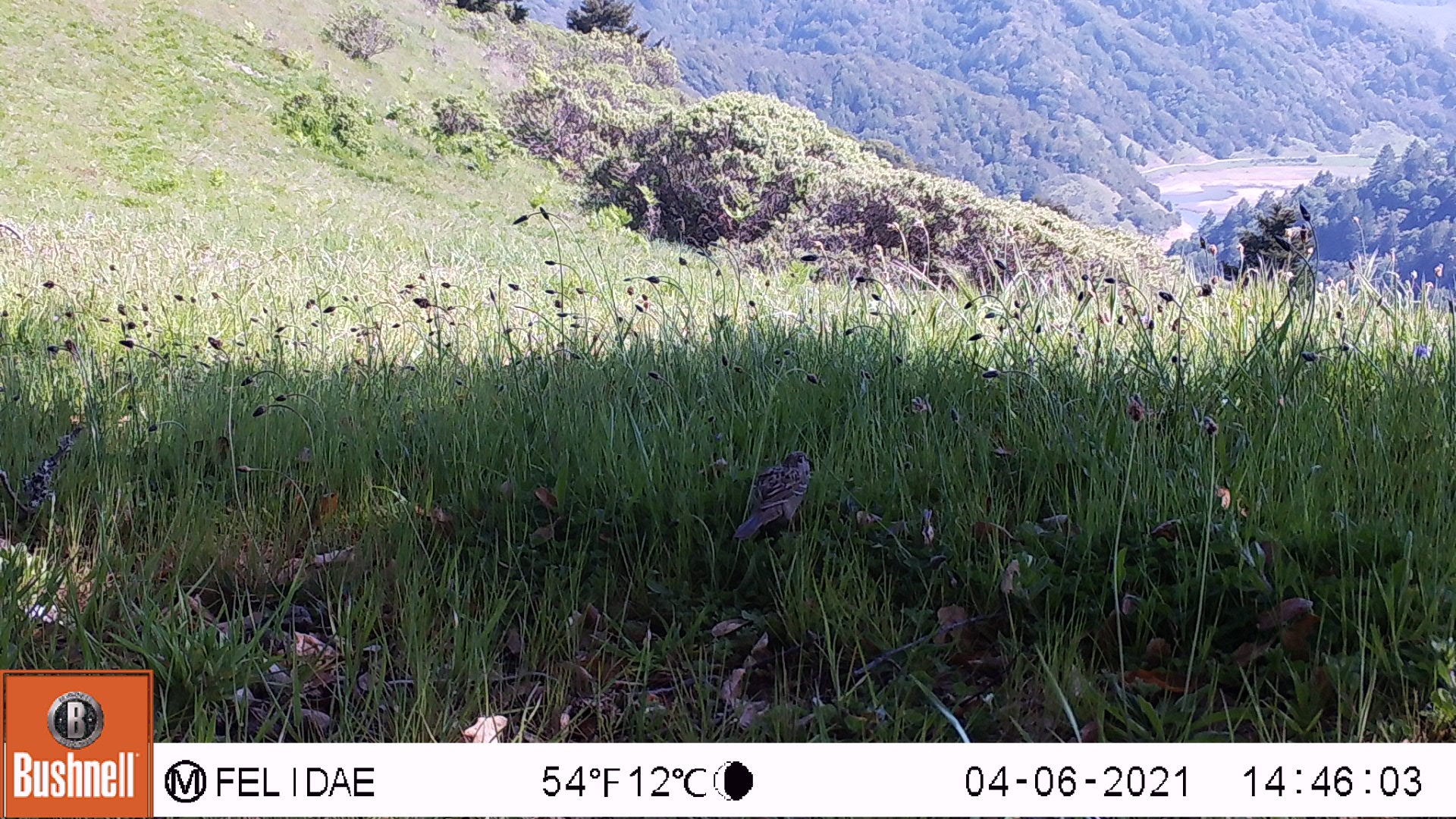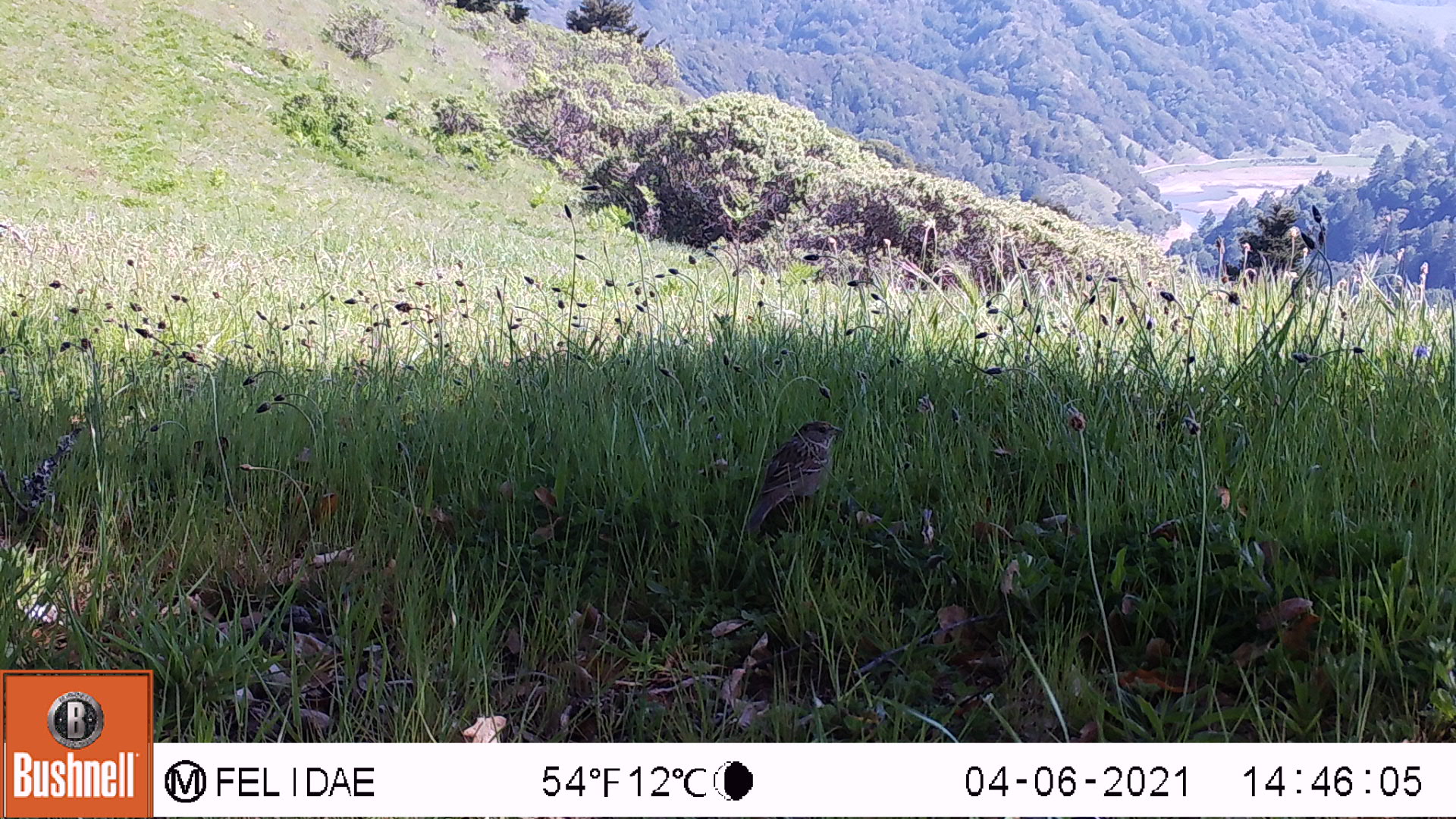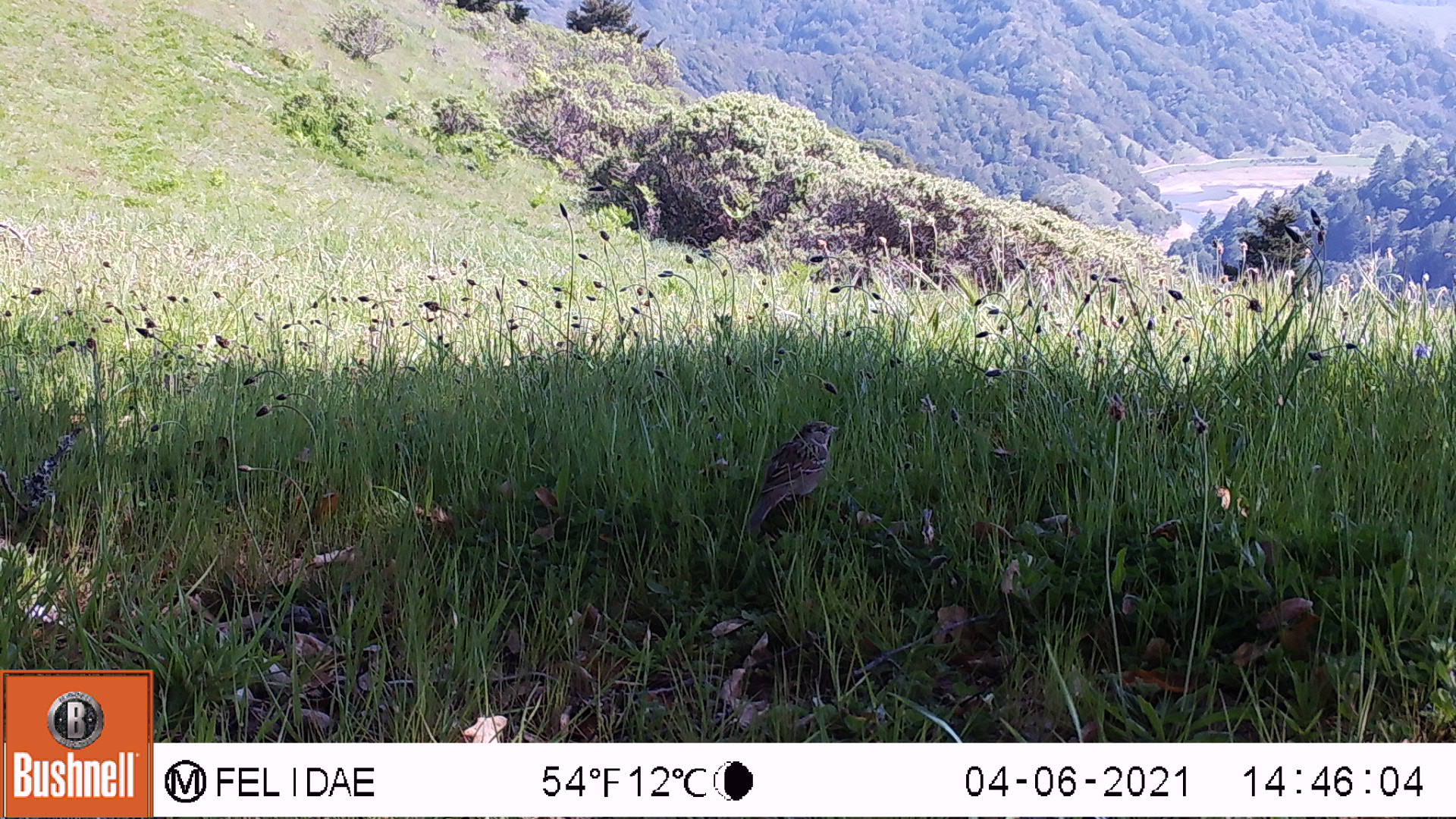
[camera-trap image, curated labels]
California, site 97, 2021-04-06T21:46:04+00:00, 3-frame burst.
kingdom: Animalia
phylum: Chordata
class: Aves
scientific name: Aves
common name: bird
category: unknown bird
Unknown bird (bird) (Aves).